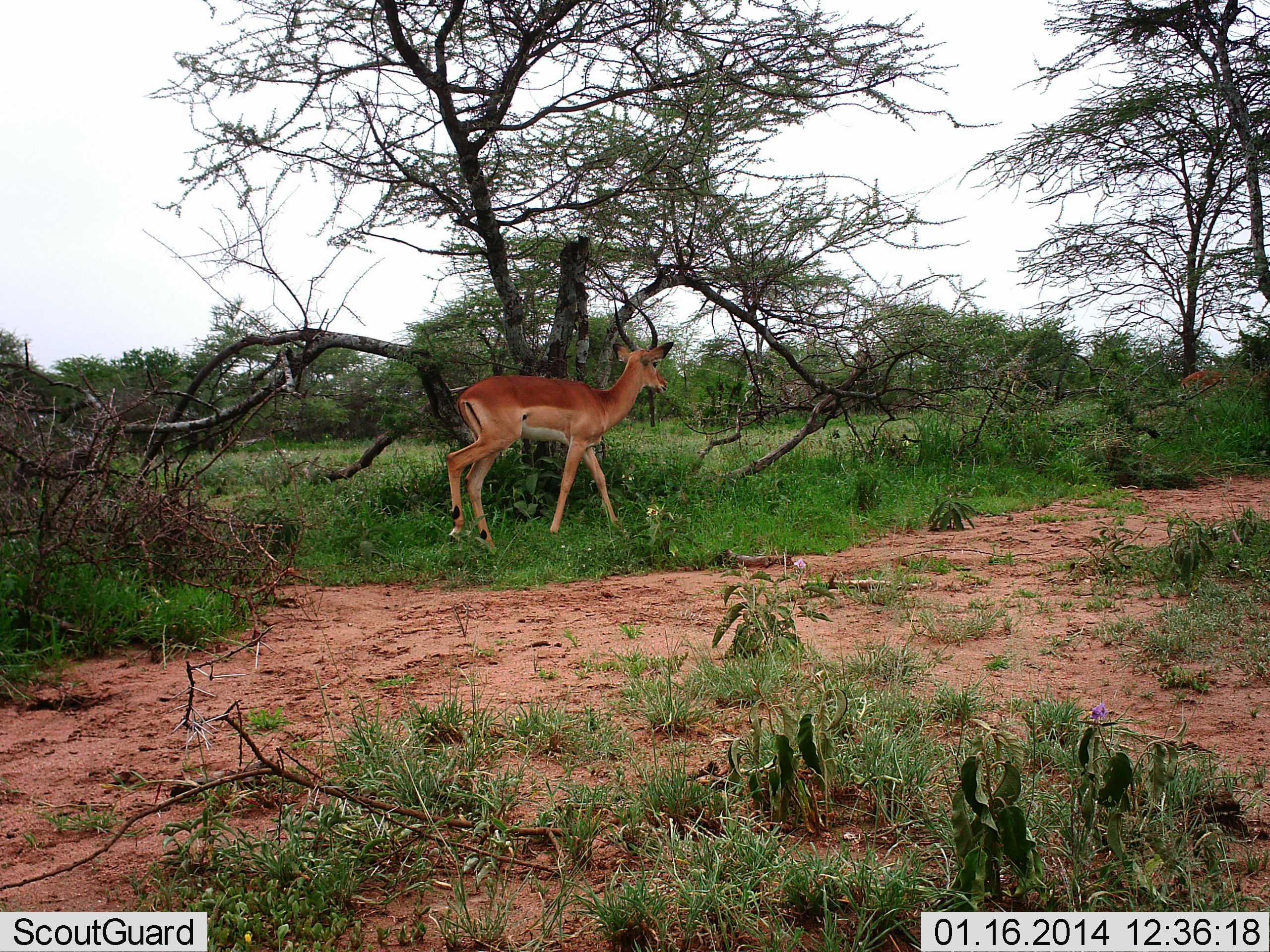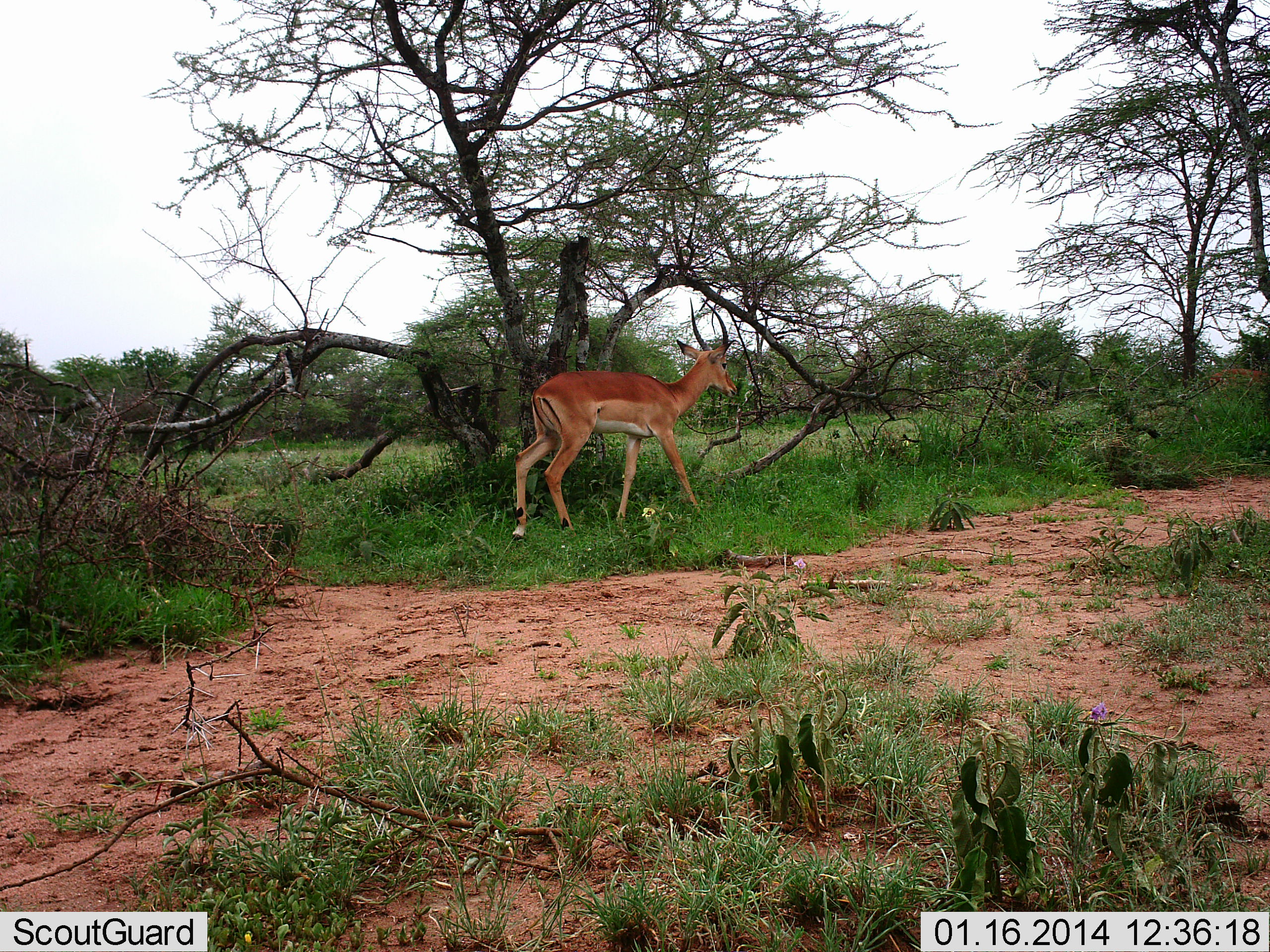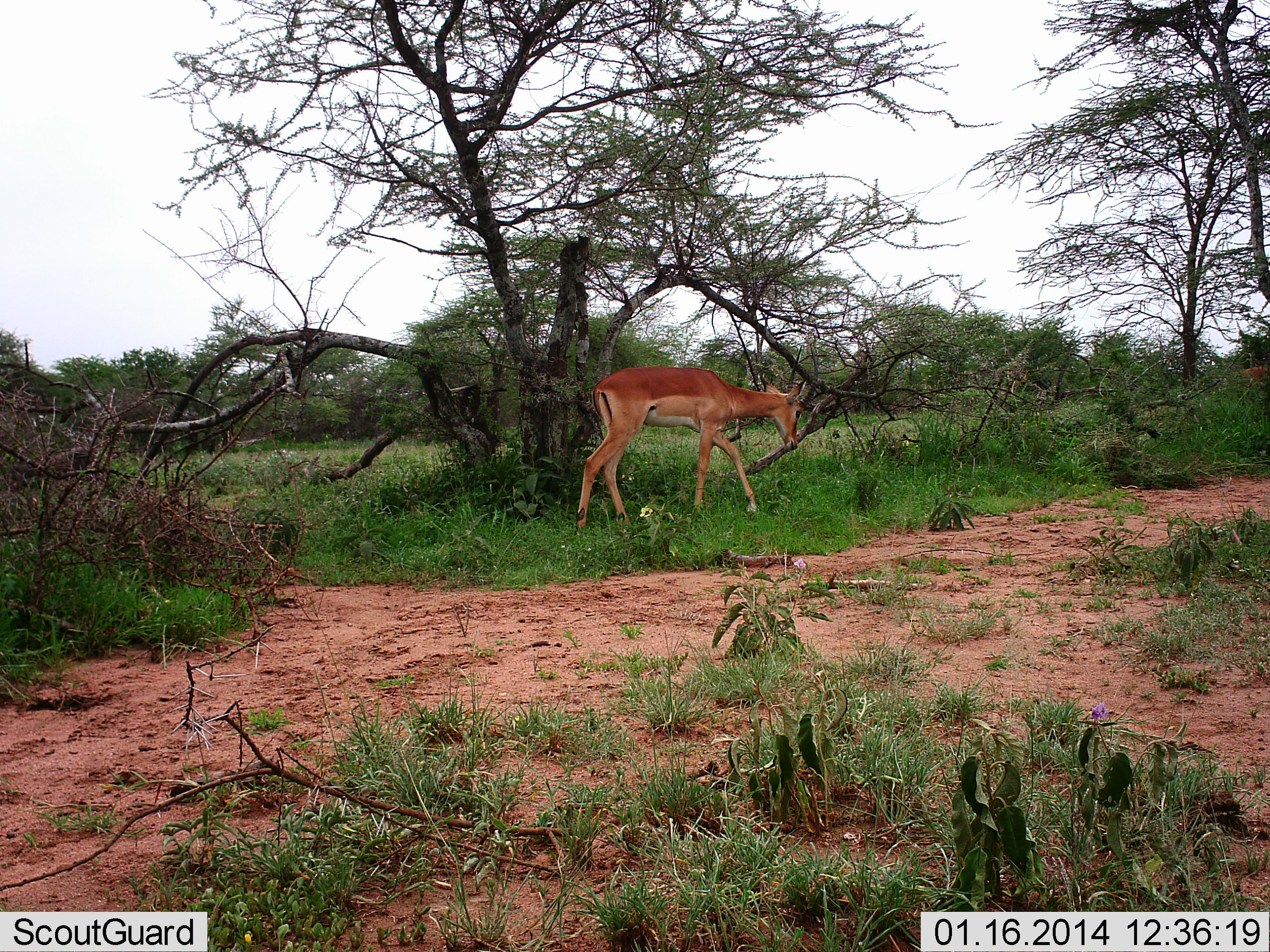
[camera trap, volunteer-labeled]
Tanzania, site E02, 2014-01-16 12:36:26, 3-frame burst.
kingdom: Animalia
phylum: Chordata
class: Mammalia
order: Artiodactyla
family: Bovidae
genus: Aepyceros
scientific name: Aepyceros melampus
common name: impala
Impala (Aepyceros melampus), count 1. Behavior (volunteer vote fractions): standing 9%, resting 0%, moving 91%, interacting 0%. Young present (vote fraction): 0%. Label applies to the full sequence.